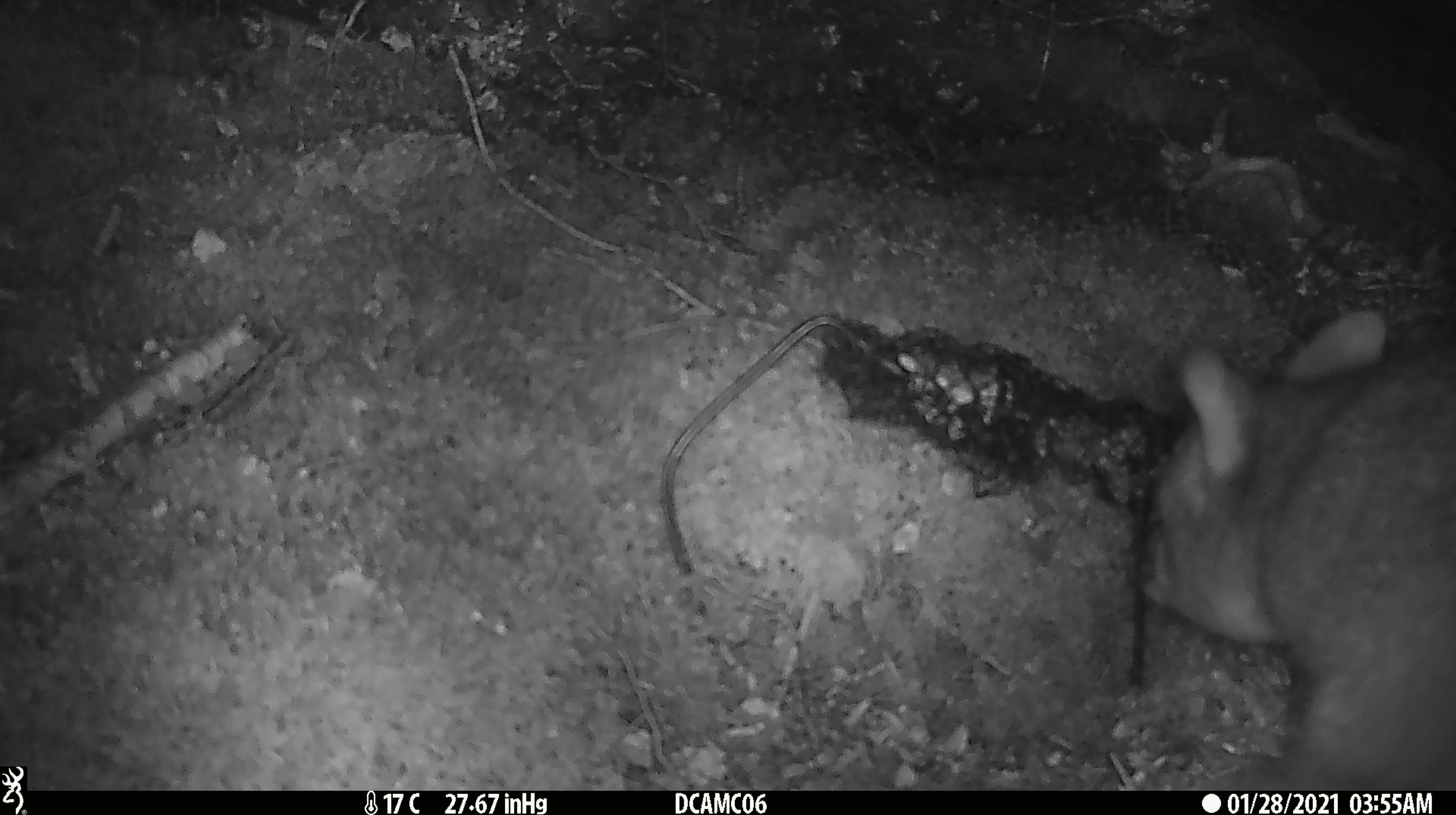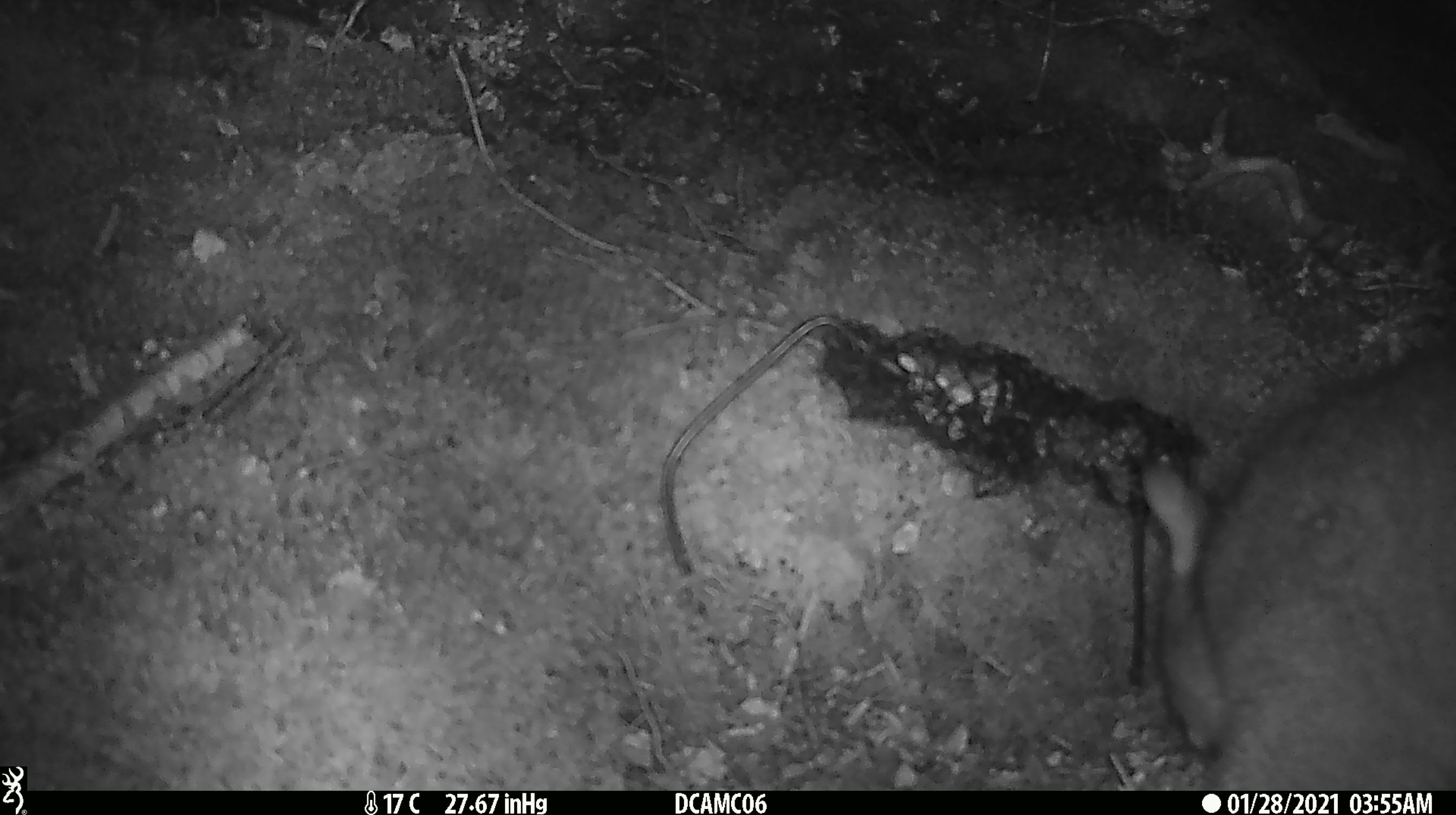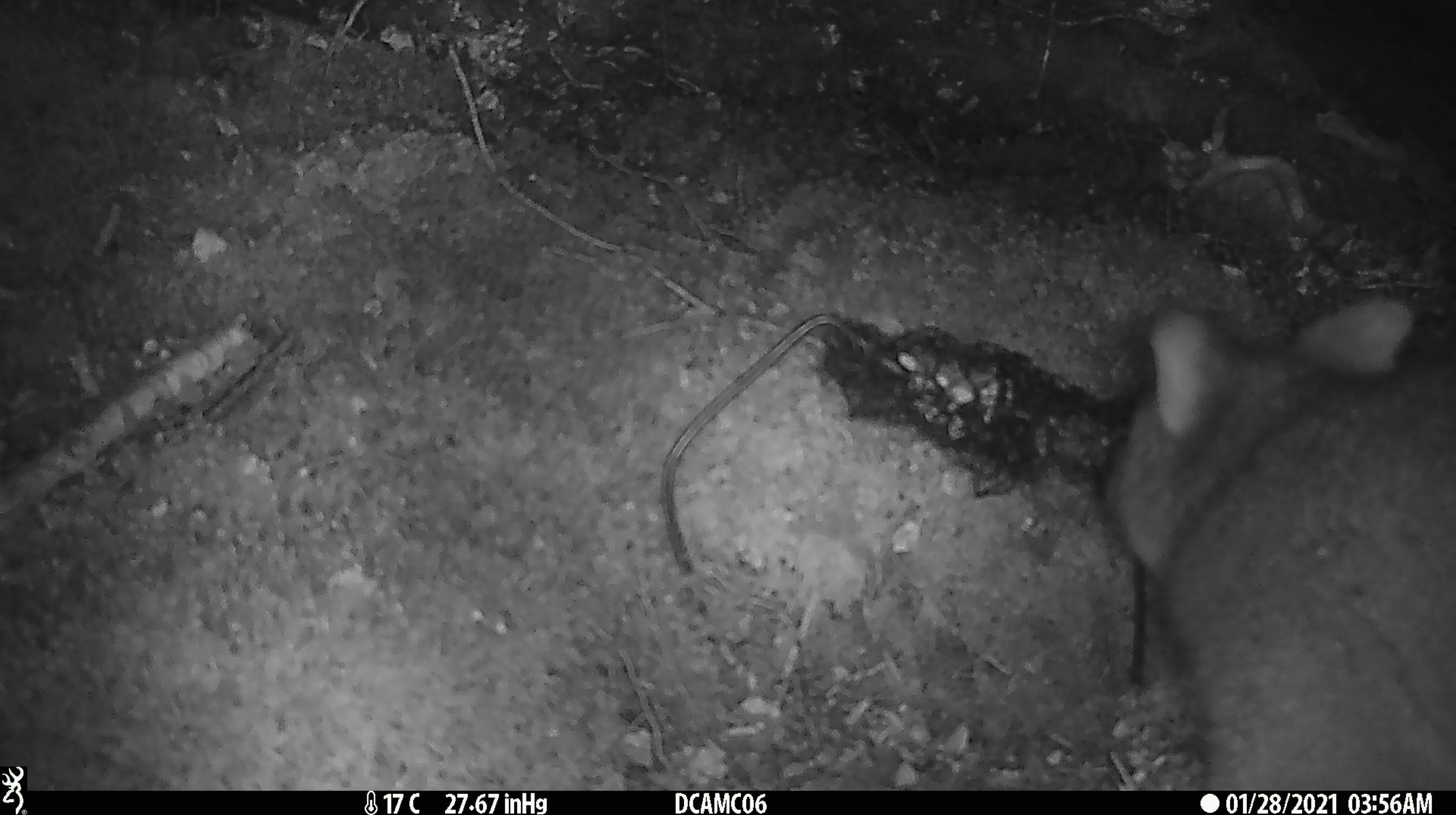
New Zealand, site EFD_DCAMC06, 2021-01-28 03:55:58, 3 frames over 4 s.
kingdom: Animalia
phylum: Chordata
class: Mammalia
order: Diprotodontia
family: Phalangeridae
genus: Trichosurus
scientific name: Trichosurus vulpecula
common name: common brushtail possum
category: possum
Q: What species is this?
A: Possum (common brushtail possum) (Trichosurus vulpecula).